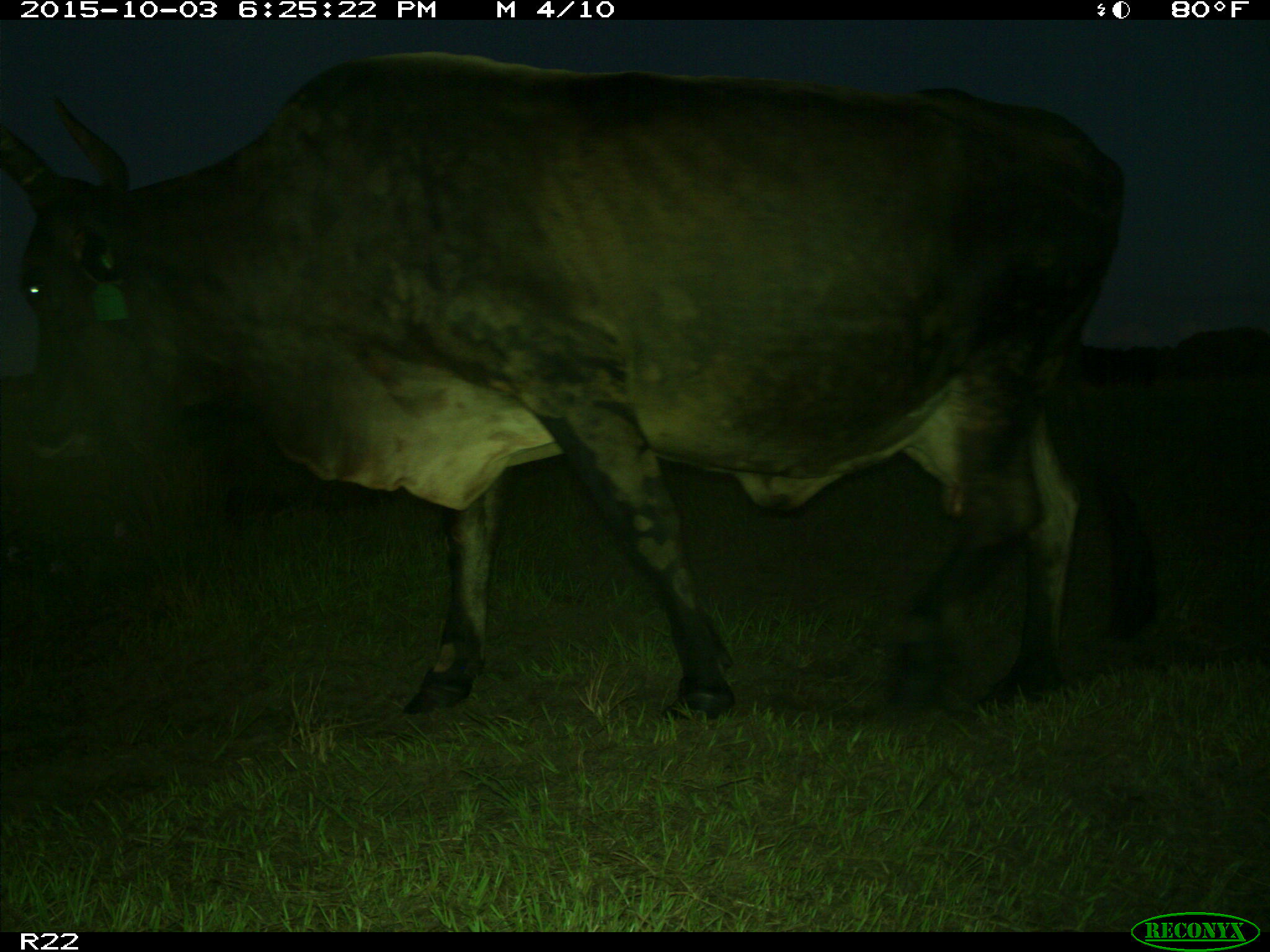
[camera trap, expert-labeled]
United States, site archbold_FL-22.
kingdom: Animalia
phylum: Chordata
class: Mammalia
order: Artiodactyla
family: Bovidae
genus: Bos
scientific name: Bos taurus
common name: domestic cow